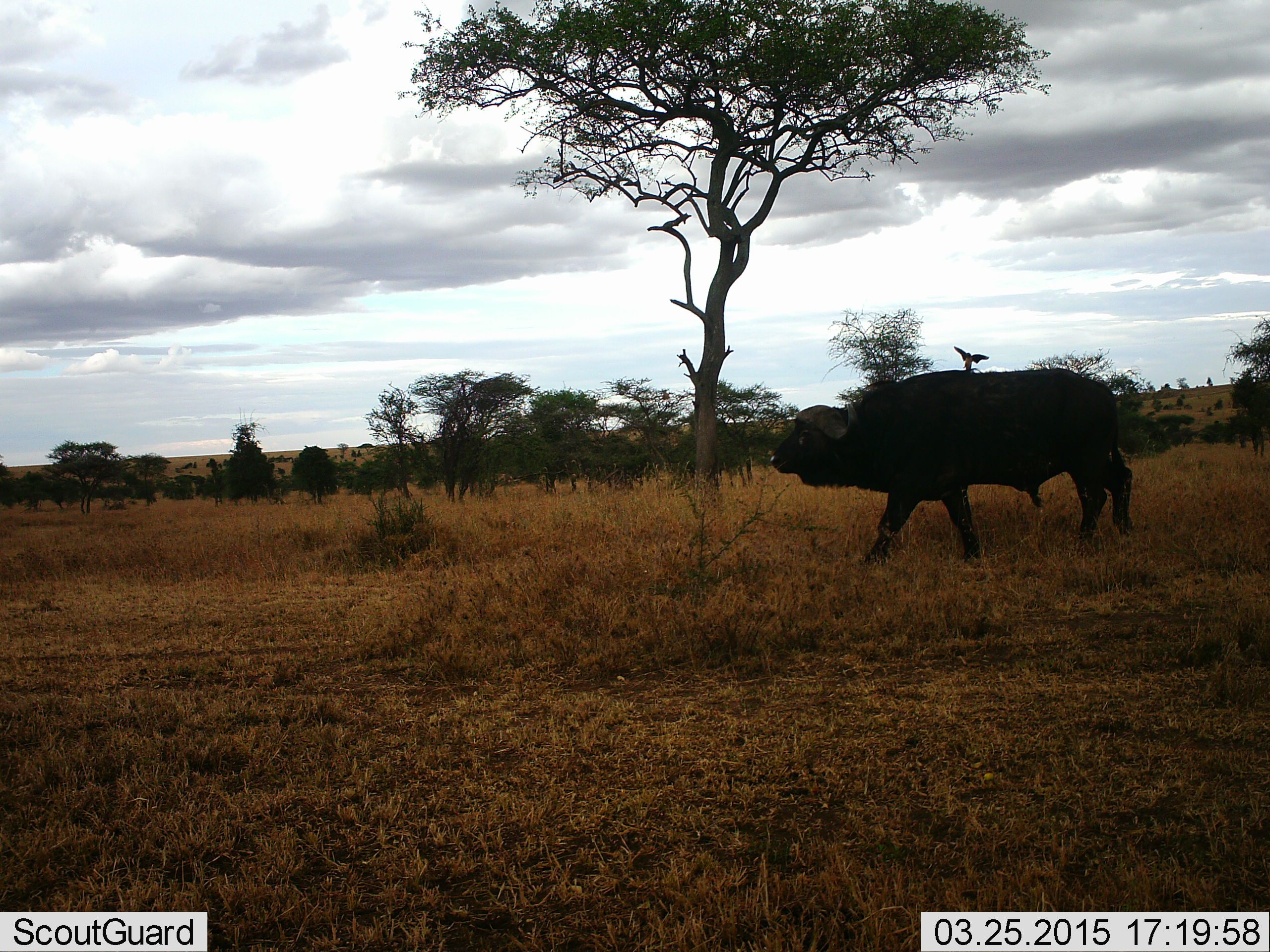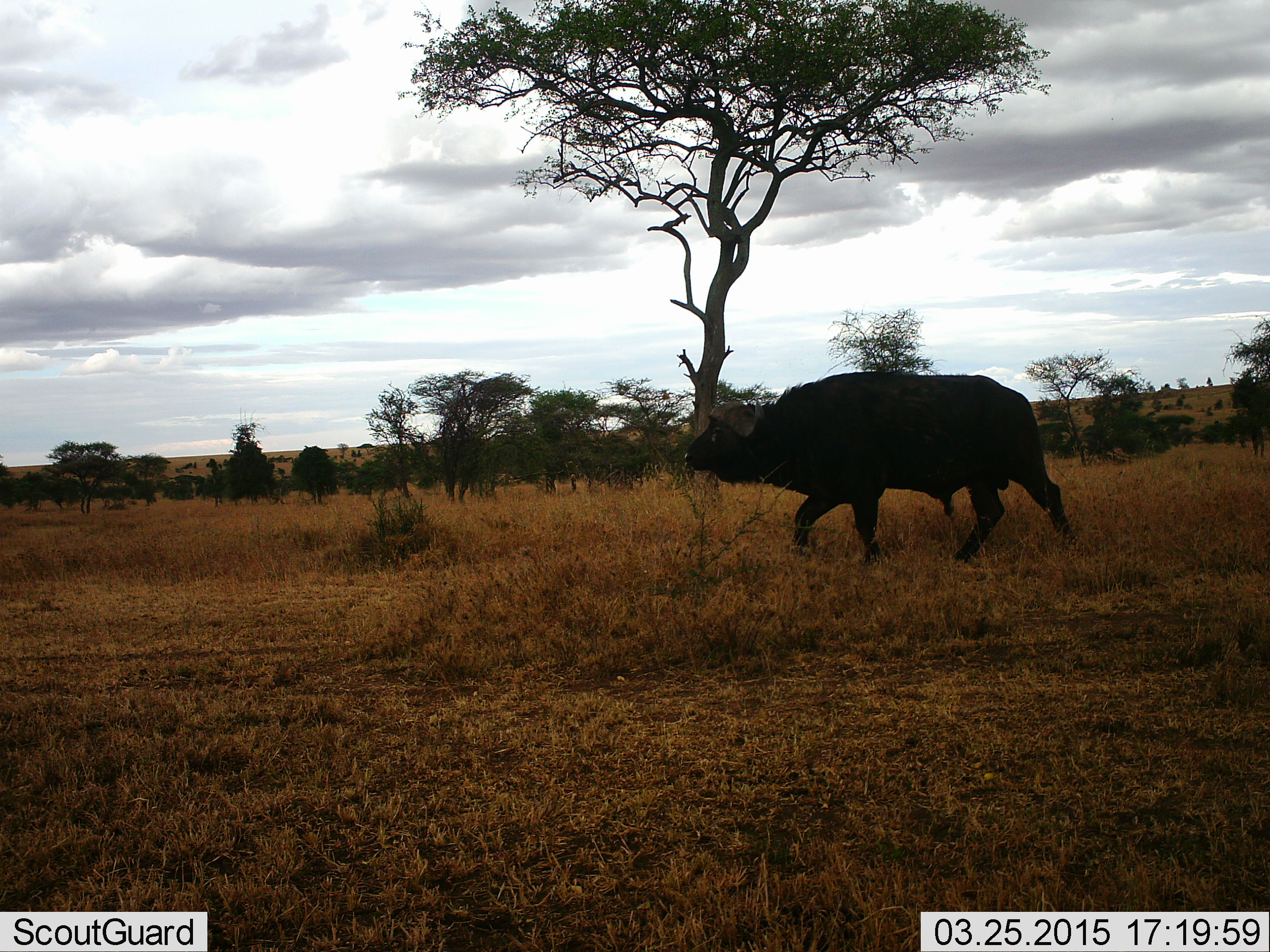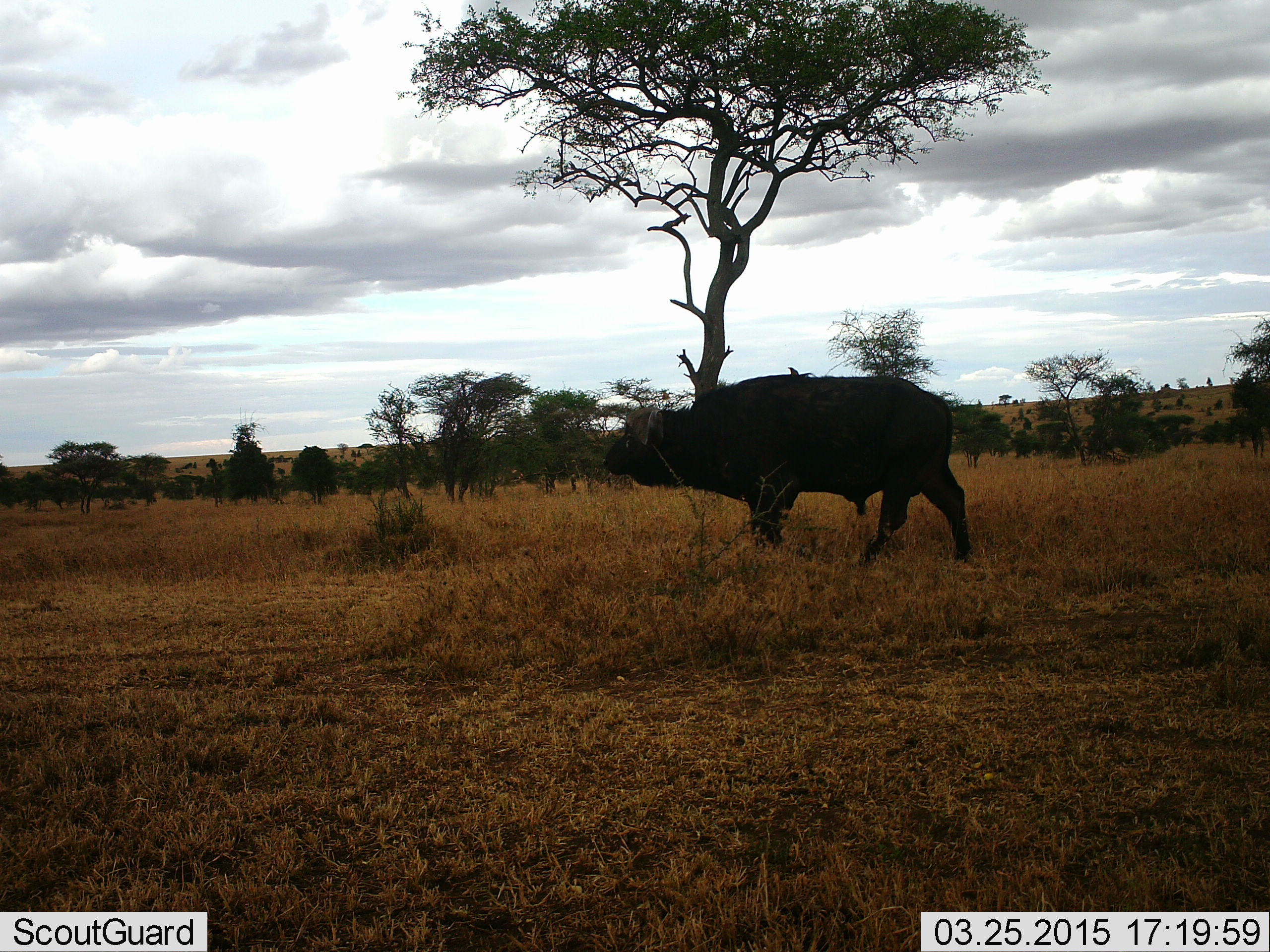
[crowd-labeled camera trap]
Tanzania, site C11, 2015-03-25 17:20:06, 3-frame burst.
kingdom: Animalia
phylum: Chordata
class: Mammalia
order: Artiodactyla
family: Bovidae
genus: Syncerus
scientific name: Syncerus caffer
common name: cape buffalo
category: buffalo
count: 1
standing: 9%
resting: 0%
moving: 100%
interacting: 0%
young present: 0%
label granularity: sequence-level